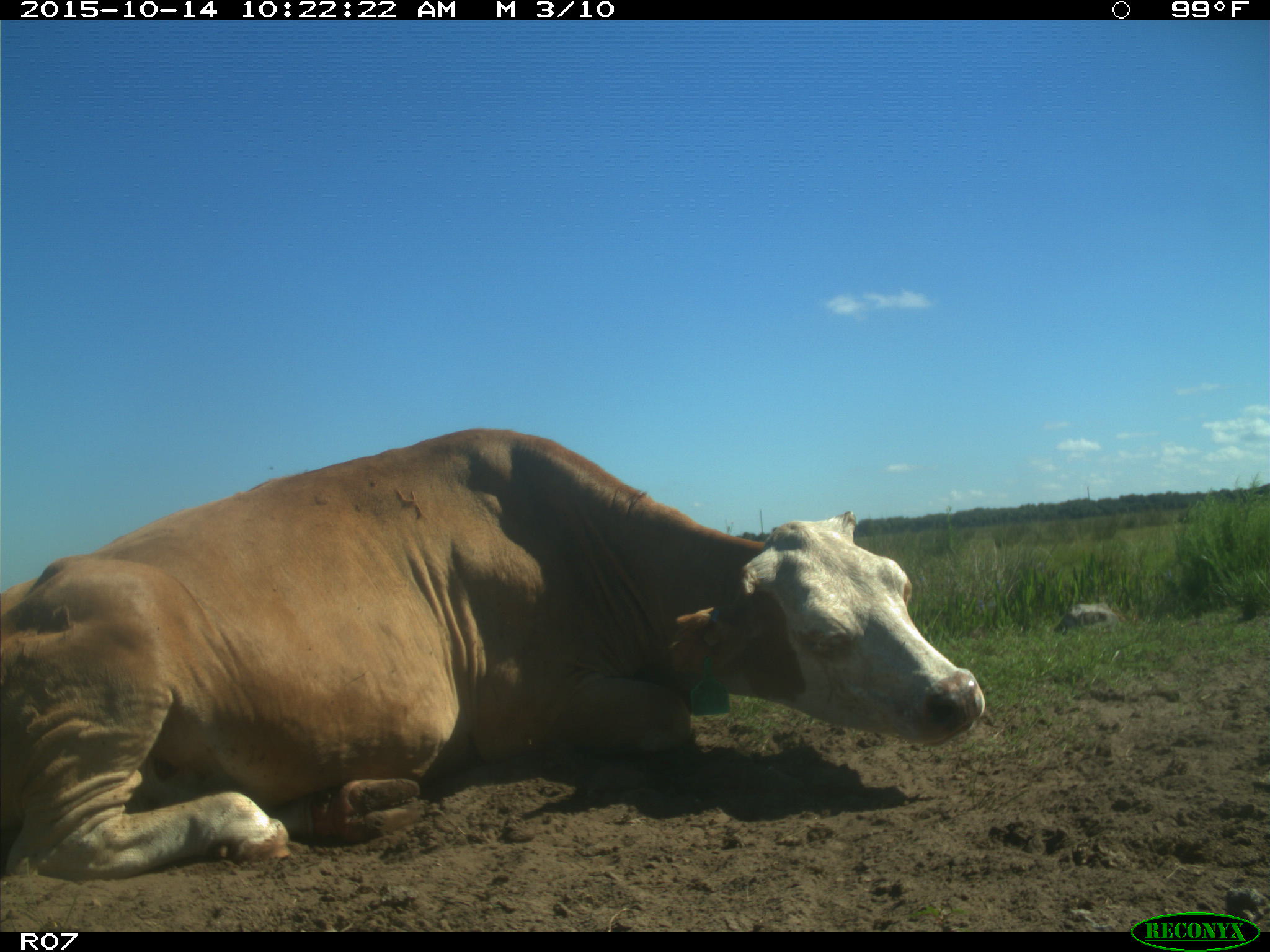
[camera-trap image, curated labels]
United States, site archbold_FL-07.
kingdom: Animalia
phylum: Chordata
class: Mammalia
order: Artiodactyla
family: Bovidae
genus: Bos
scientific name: Bos taurus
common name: domestic cow